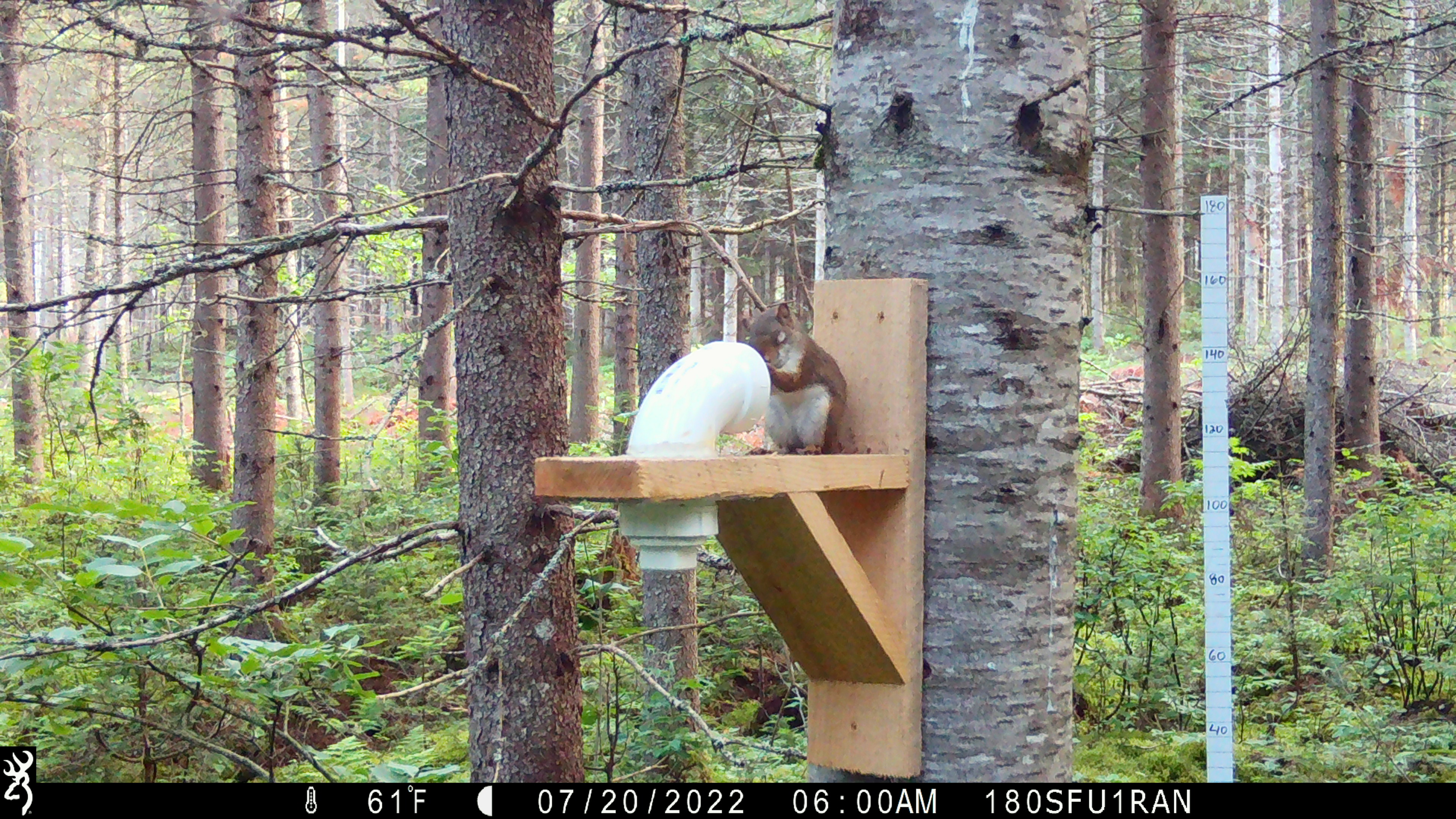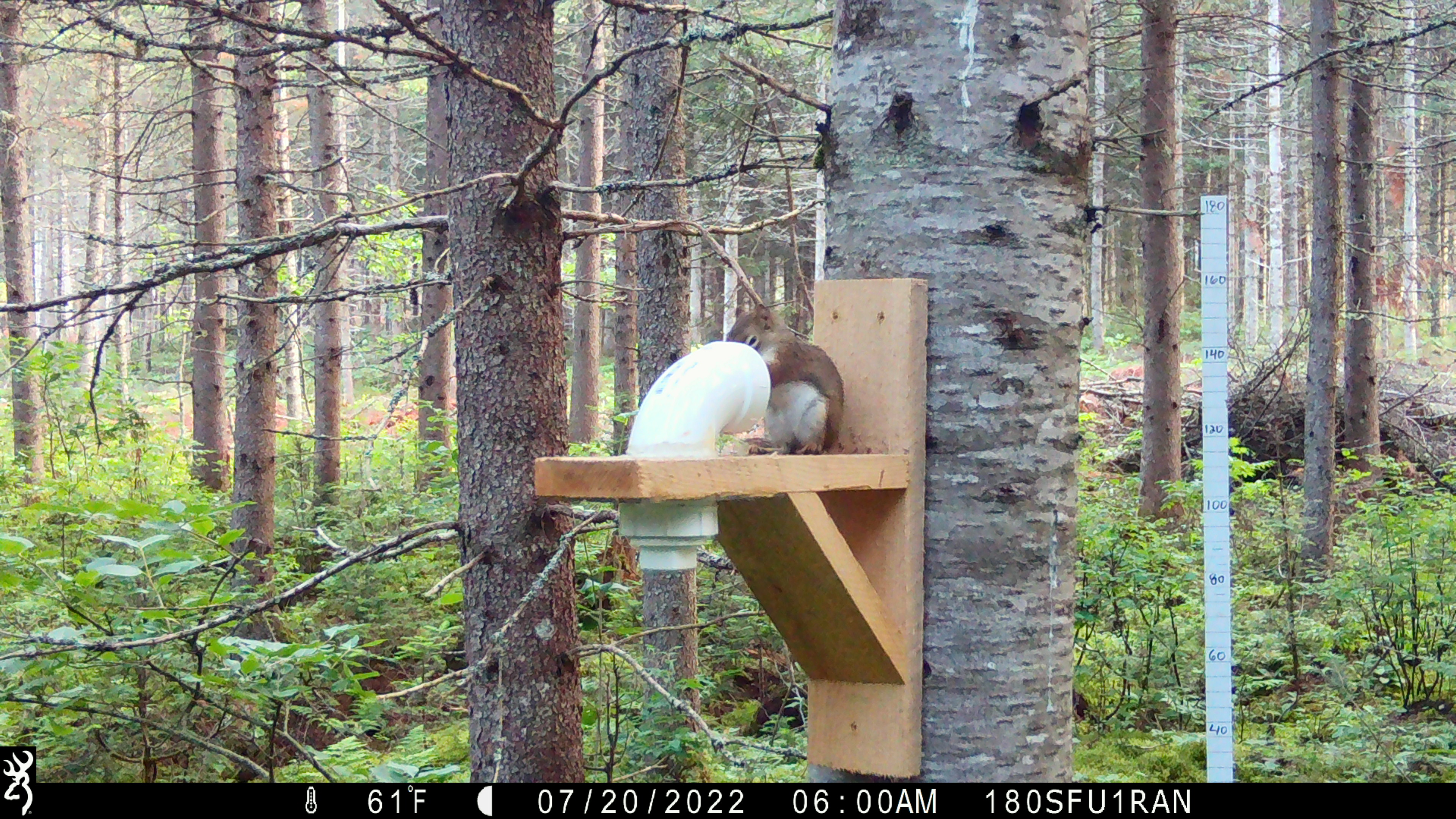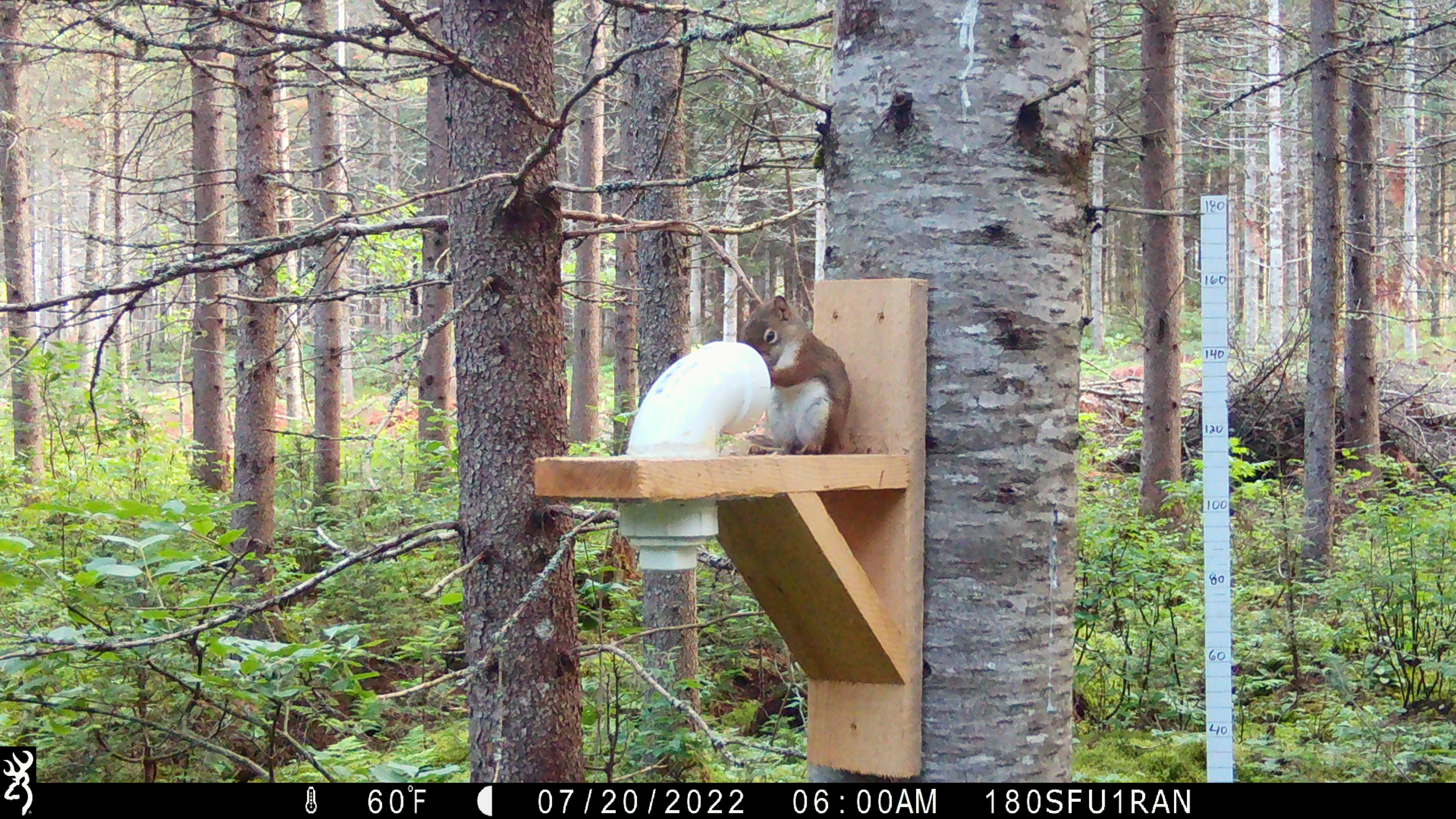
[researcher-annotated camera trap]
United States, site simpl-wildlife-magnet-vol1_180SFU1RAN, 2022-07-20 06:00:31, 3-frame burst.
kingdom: Animalia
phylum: Chordata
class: Mammalia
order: Rodentia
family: Sciuridae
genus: Tamiasciurus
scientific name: Tamiasciurus hudsonicus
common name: red squirrel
Red squirrel (Tamiasciurus hudsonicus).